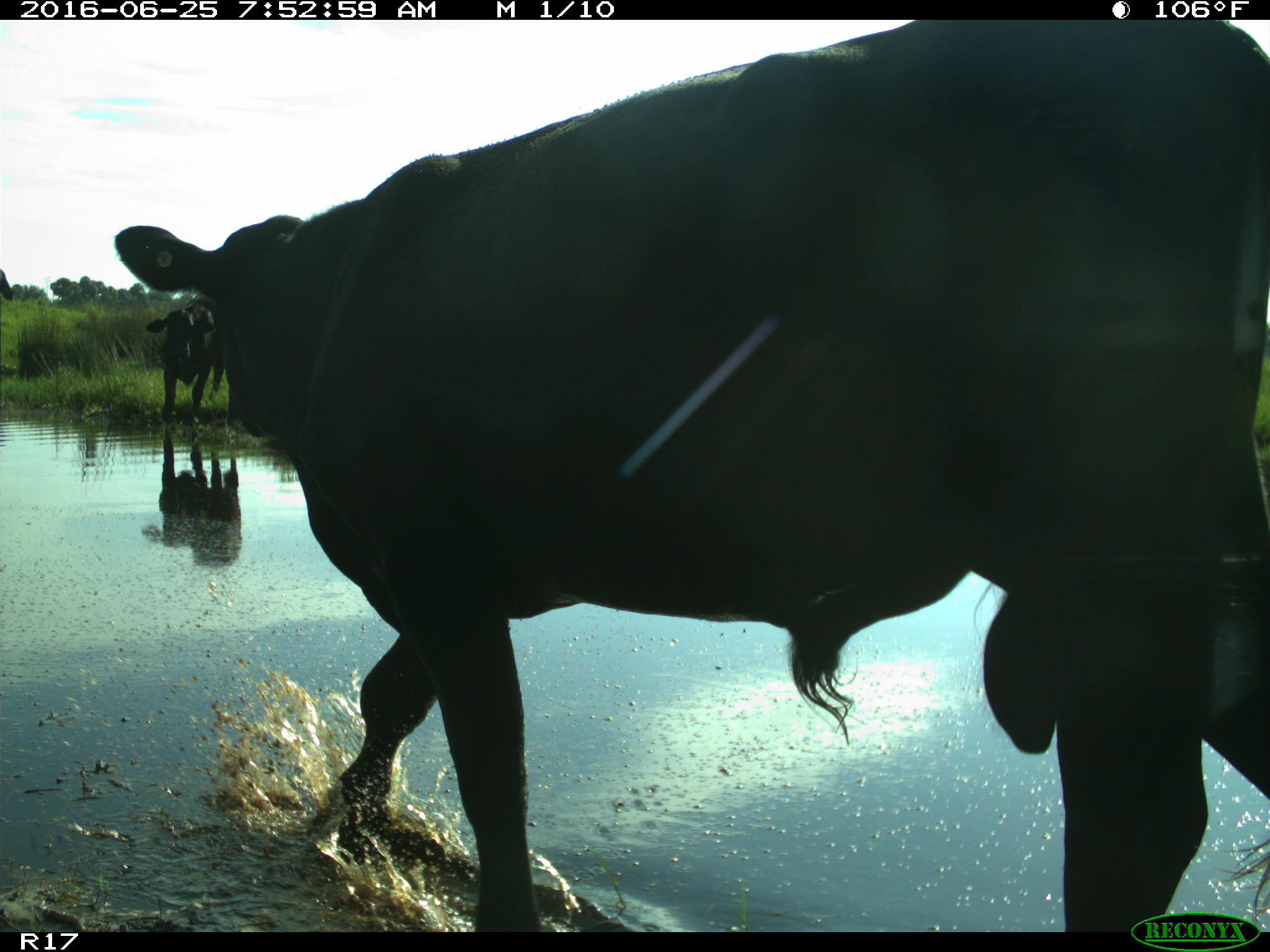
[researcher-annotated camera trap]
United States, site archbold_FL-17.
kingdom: Animalia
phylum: Chordata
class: Mammalia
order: Artiodactyla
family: Bovidae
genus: Bos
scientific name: Bos taurus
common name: domestic cow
Bos taurus (domestic cow).